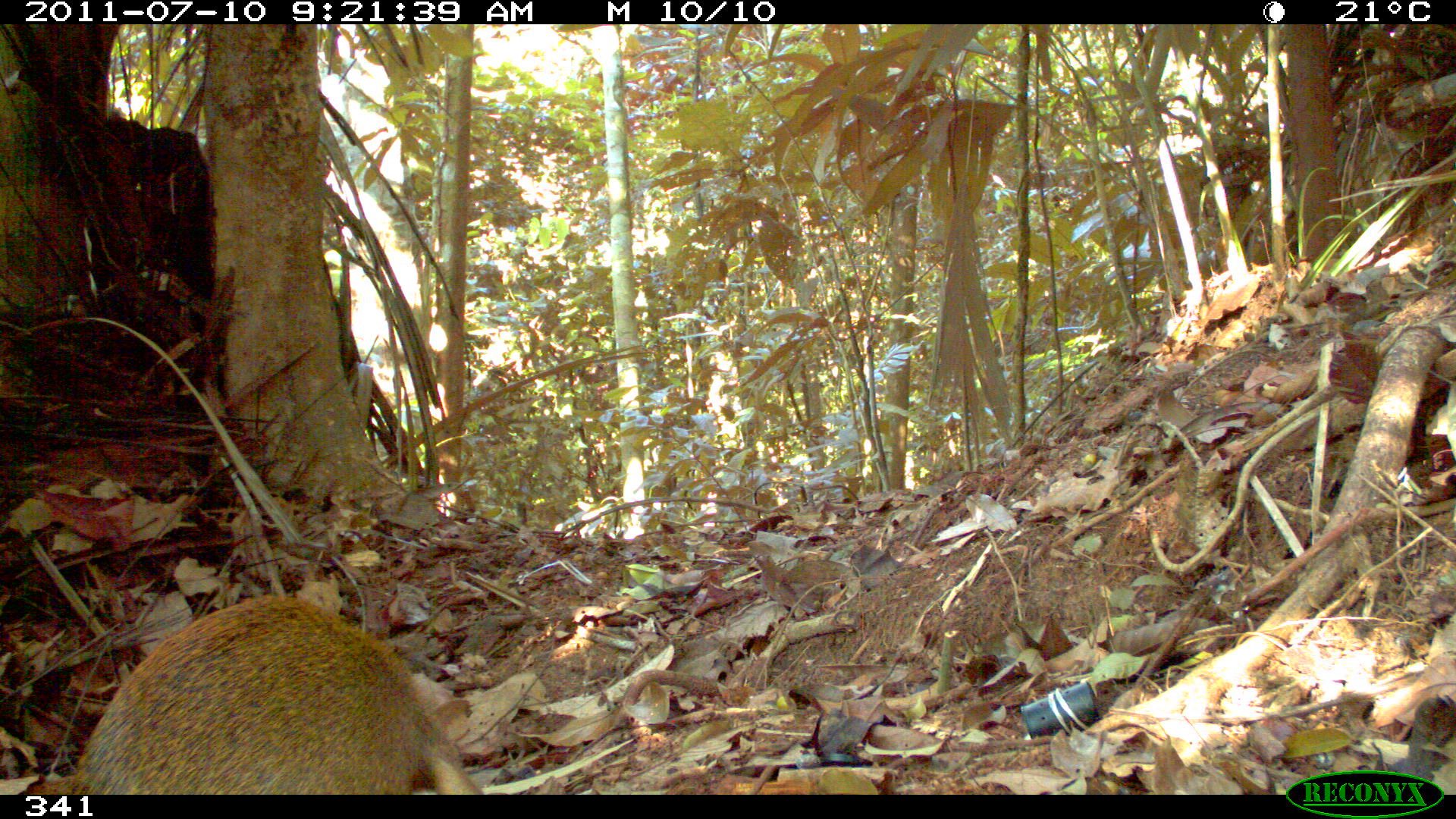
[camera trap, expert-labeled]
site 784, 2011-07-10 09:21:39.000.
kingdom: Animalia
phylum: Chordata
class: Mammalia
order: Rodentia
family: Dasyproctidae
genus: Dasyprocta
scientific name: Dasyprocta punctata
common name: central american agouti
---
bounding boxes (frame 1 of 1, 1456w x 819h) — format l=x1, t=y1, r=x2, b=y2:
dasyprocta punctata: l=60, t=592, r=483, b=790